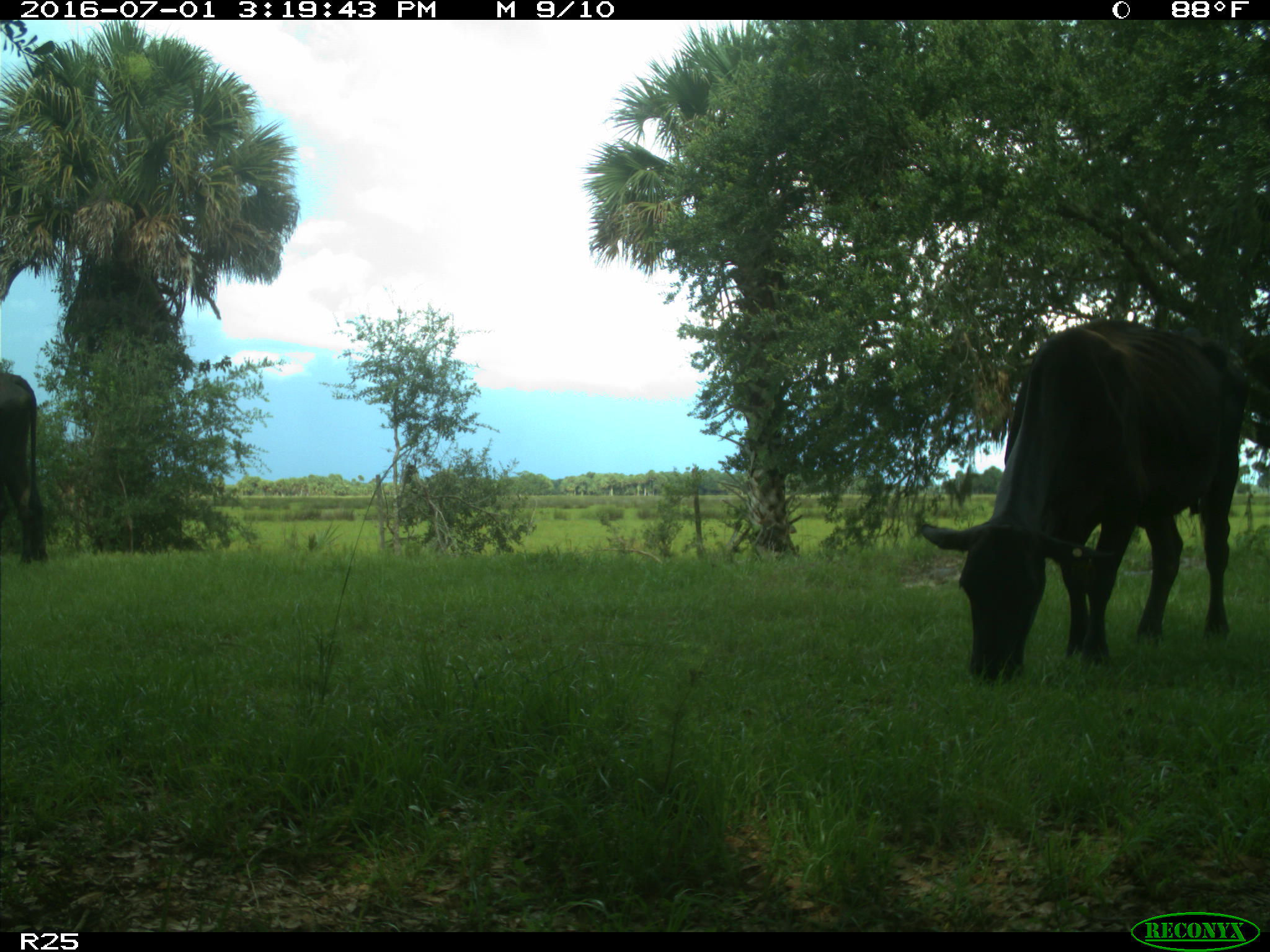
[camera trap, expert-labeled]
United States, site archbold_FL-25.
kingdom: Animalia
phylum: Chordata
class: Mammalia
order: Artiodactyla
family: Bovidae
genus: Bos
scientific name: Bos taurus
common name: domestic cow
Bos taurus (domestic cow).